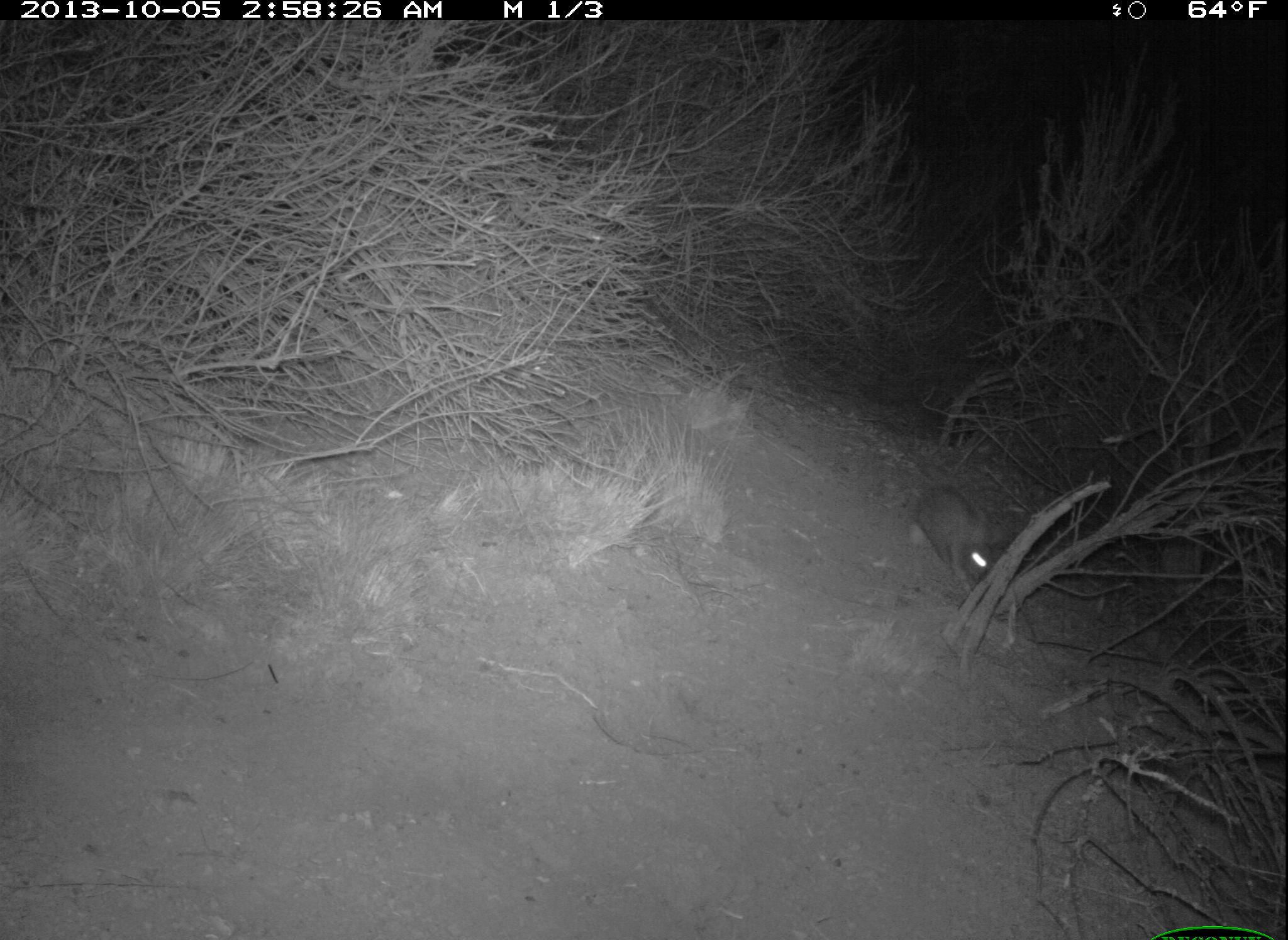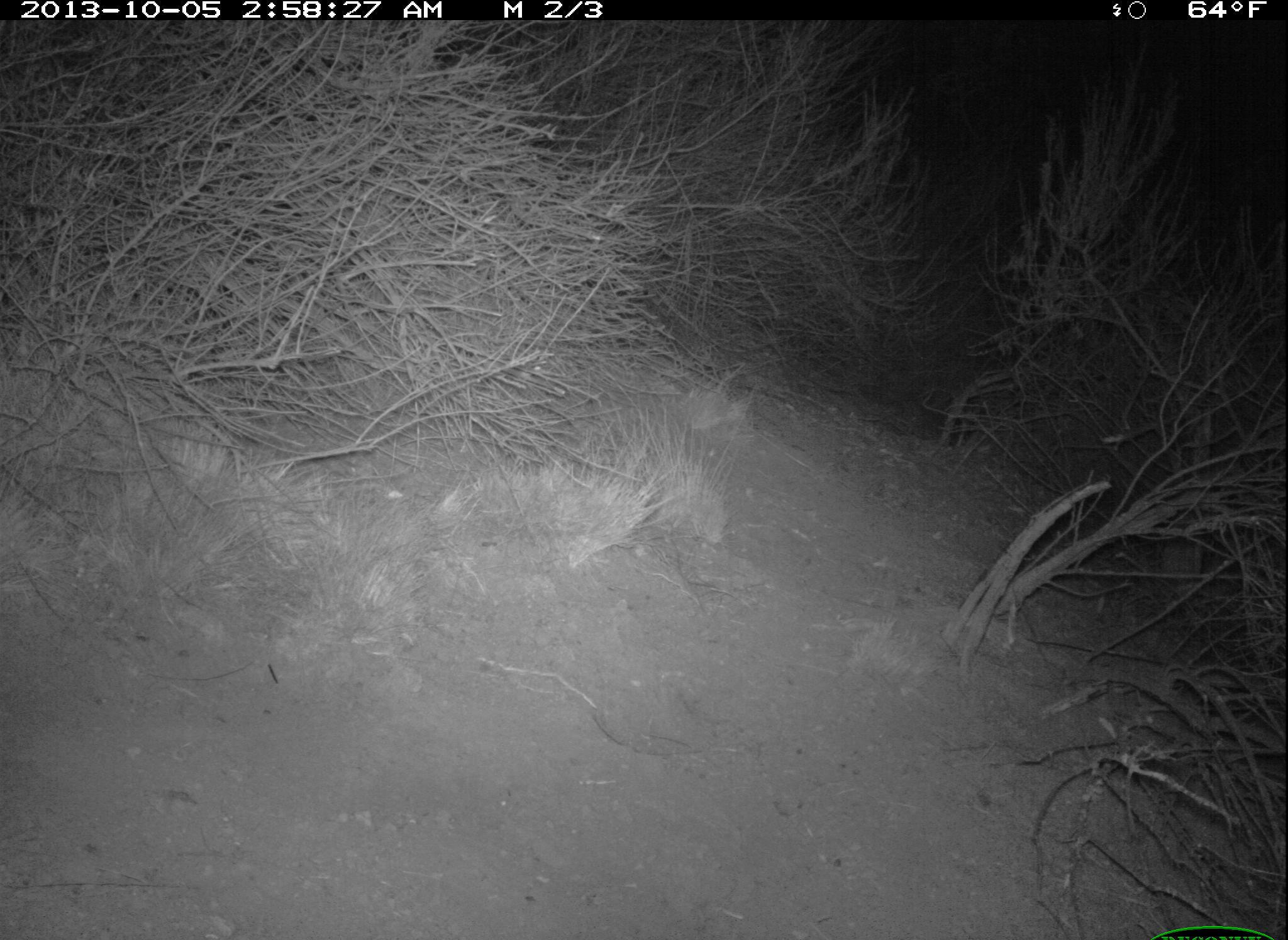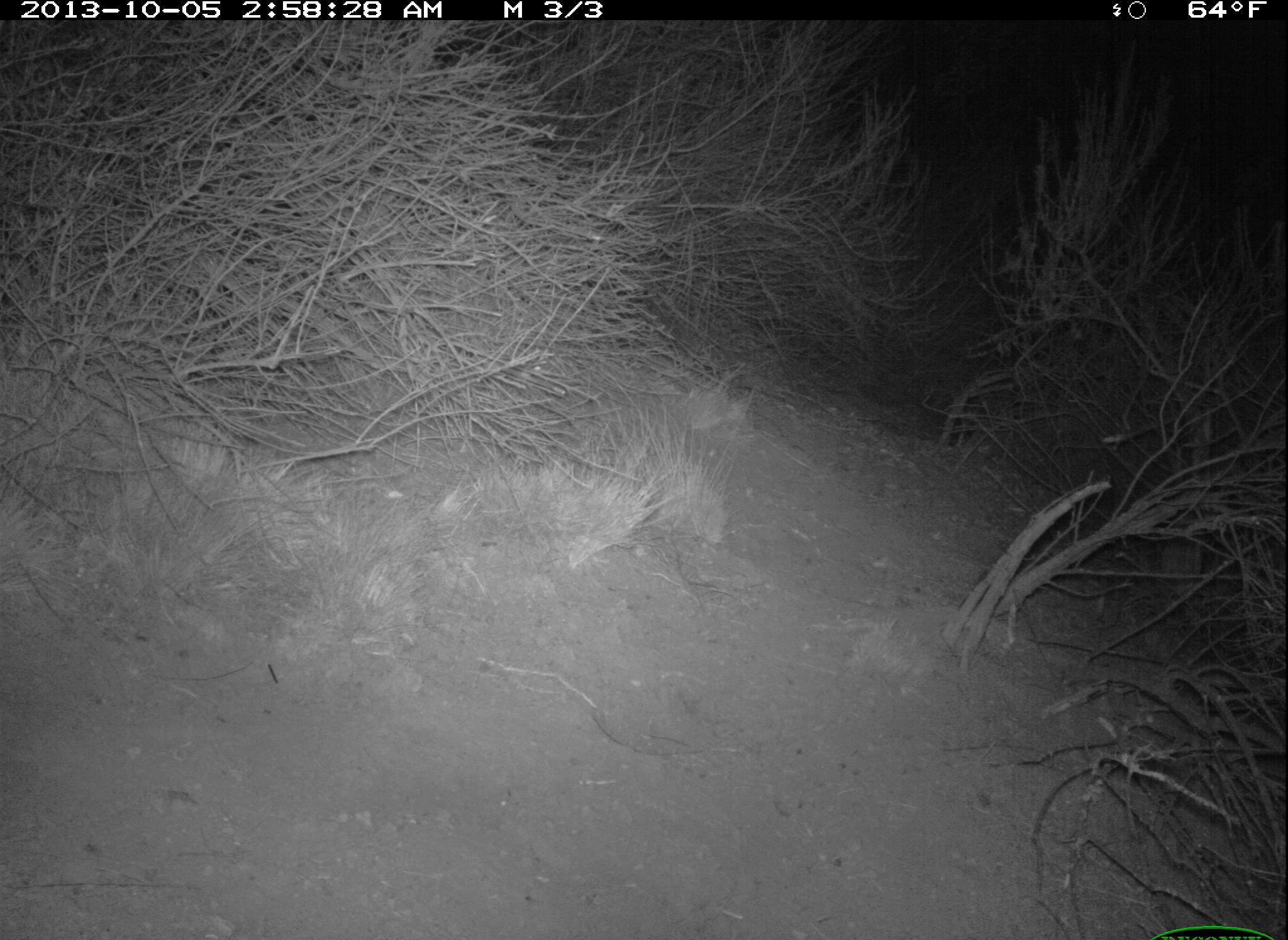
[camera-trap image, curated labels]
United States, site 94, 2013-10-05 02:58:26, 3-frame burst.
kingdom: Animalia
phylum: Chordata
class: Mammalia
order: Lagomorpha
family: Leporidae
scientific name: Leporidae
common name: rabbits and hares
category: rabbit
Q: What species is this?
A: Rabbit (rabbits and hares) (Leporidae).